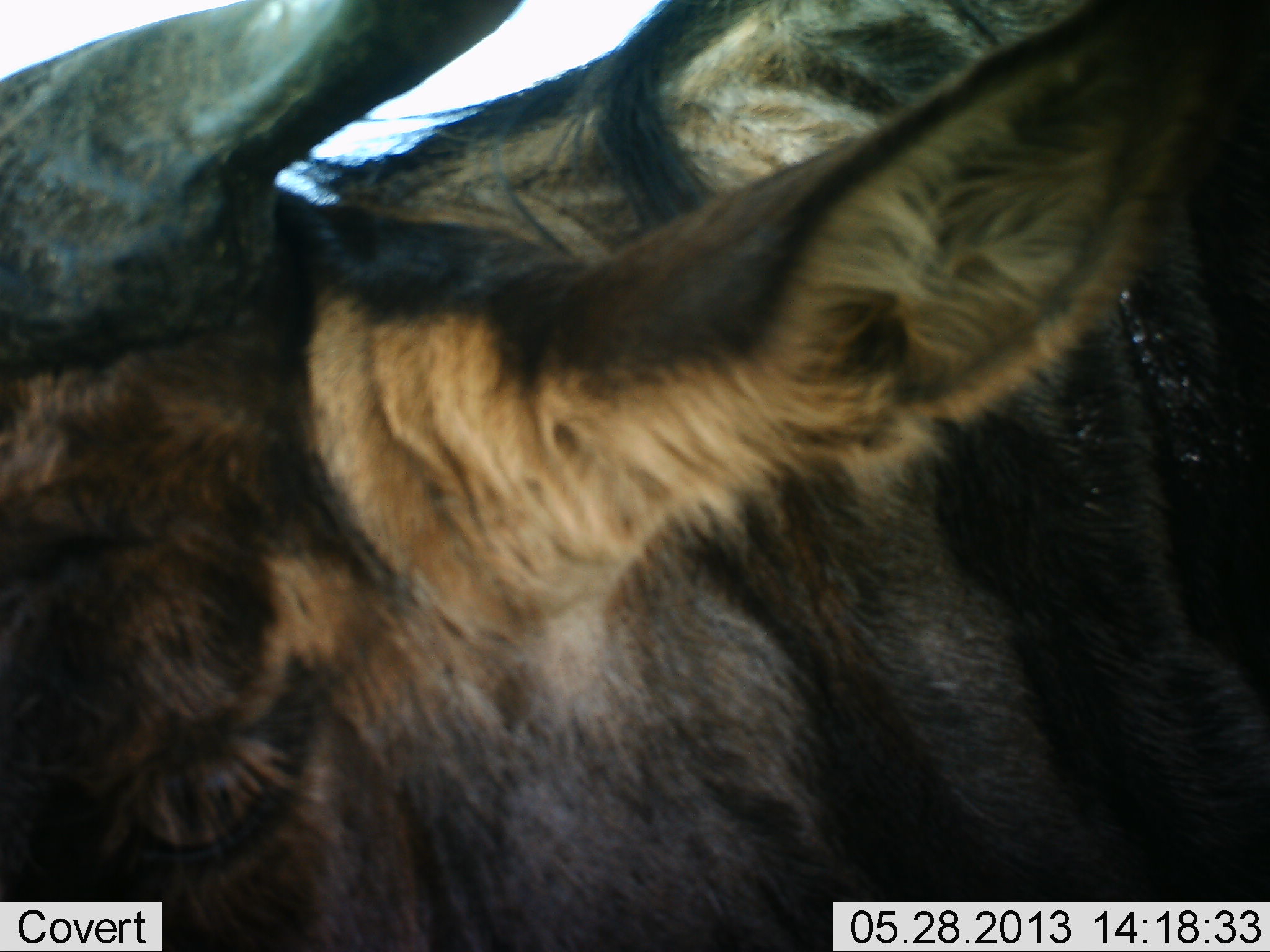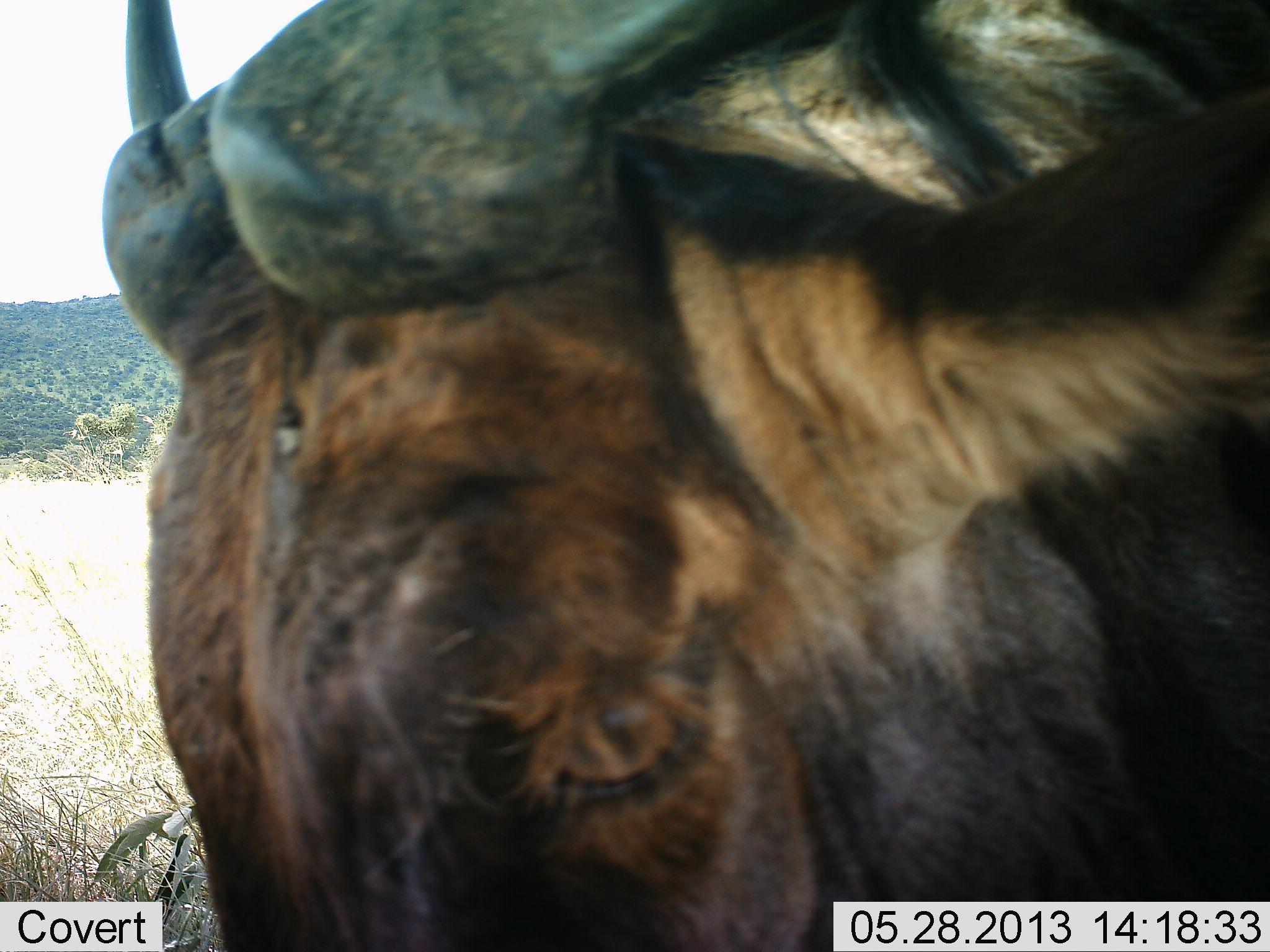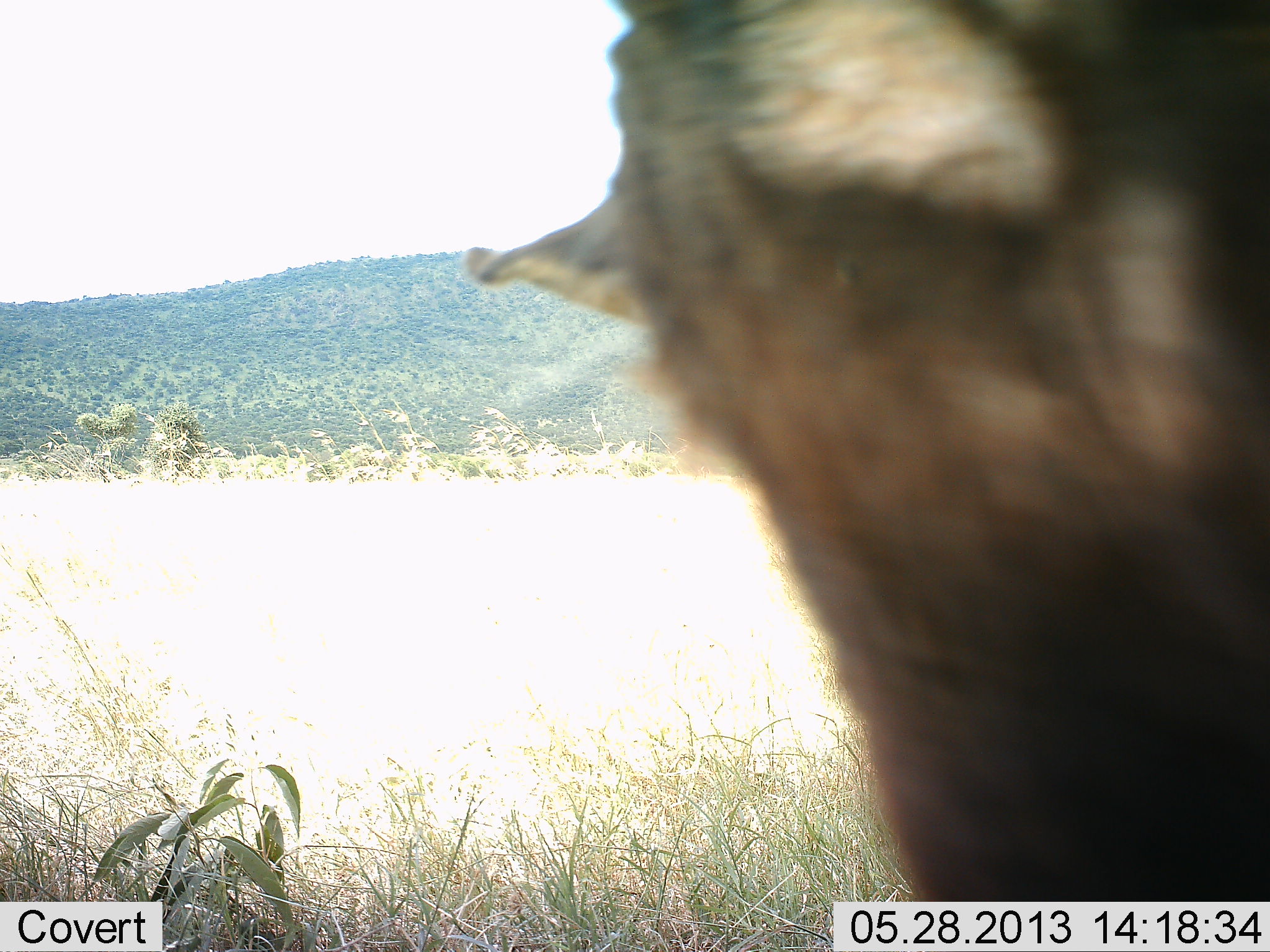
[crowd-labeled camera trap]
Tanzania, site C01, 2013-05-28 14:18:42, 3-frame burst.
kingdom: Animalia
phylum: Chordata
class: Mammalia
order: Artiodactyla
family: Bovidae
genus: Connochaetes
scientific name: Connochaetes taurinus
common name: blue wildebeest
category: wildebeest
Wildebeest (blue wildebeest) (Connochaetes taurinus), count 1. Behavior (volunteer vote fractions): standing 27%, resting 0%, moving 77%, interacting 0%. Young present (vote fraction): 0%. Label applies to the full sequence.